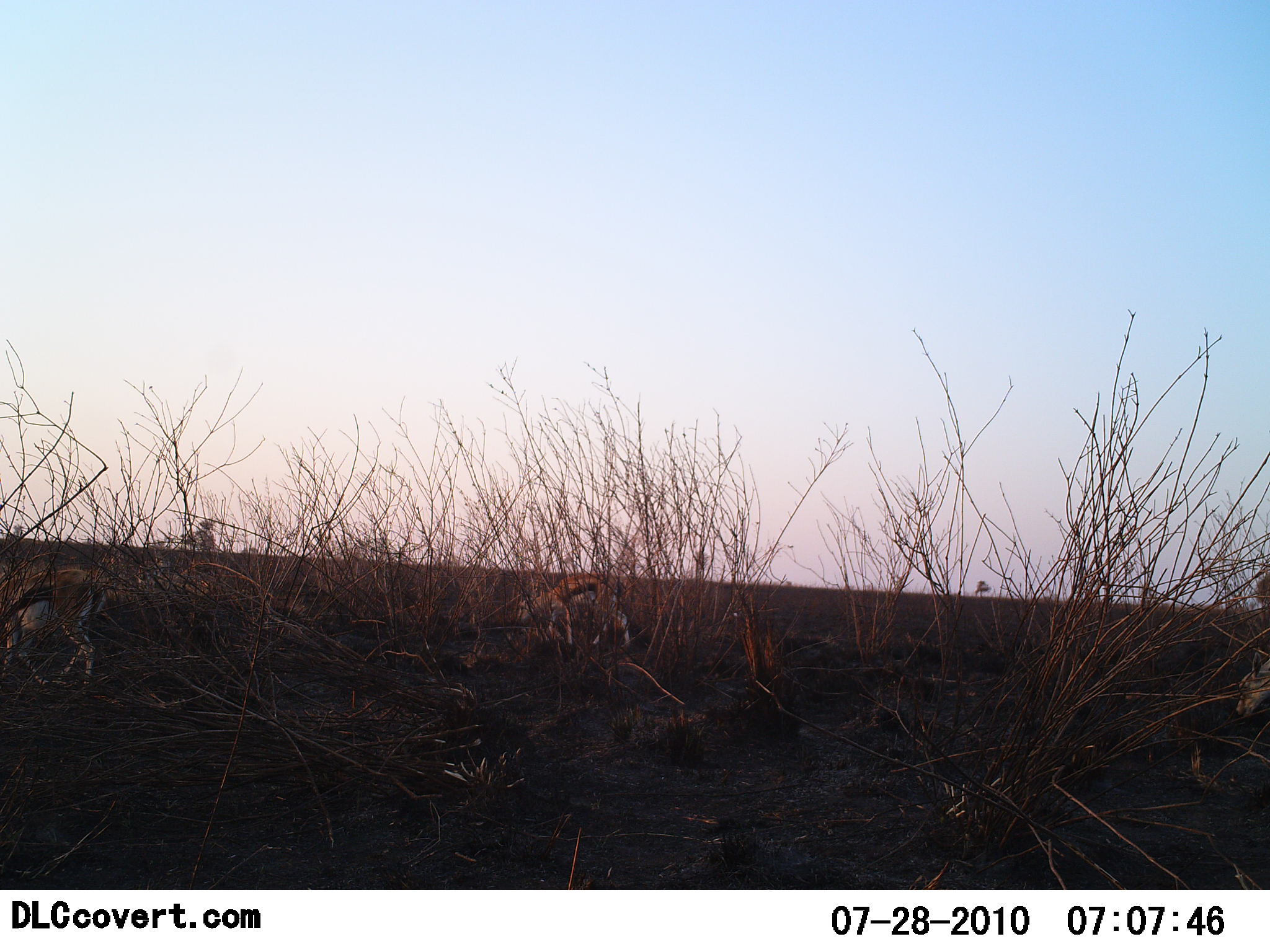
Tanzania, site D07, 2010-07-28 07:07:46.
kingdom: Animalia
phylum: Chordata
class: Mammalia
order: Artiodactyla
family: Bovidae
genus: Eudorcas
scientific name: Eudorcas thomsonii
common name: thomson's gazelle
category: gazellethomsons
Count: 2.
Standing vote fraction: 13%.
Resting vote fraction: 0%.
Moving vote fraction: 27%.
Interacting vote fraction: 0%.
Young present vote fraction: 0%.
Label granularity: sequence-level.